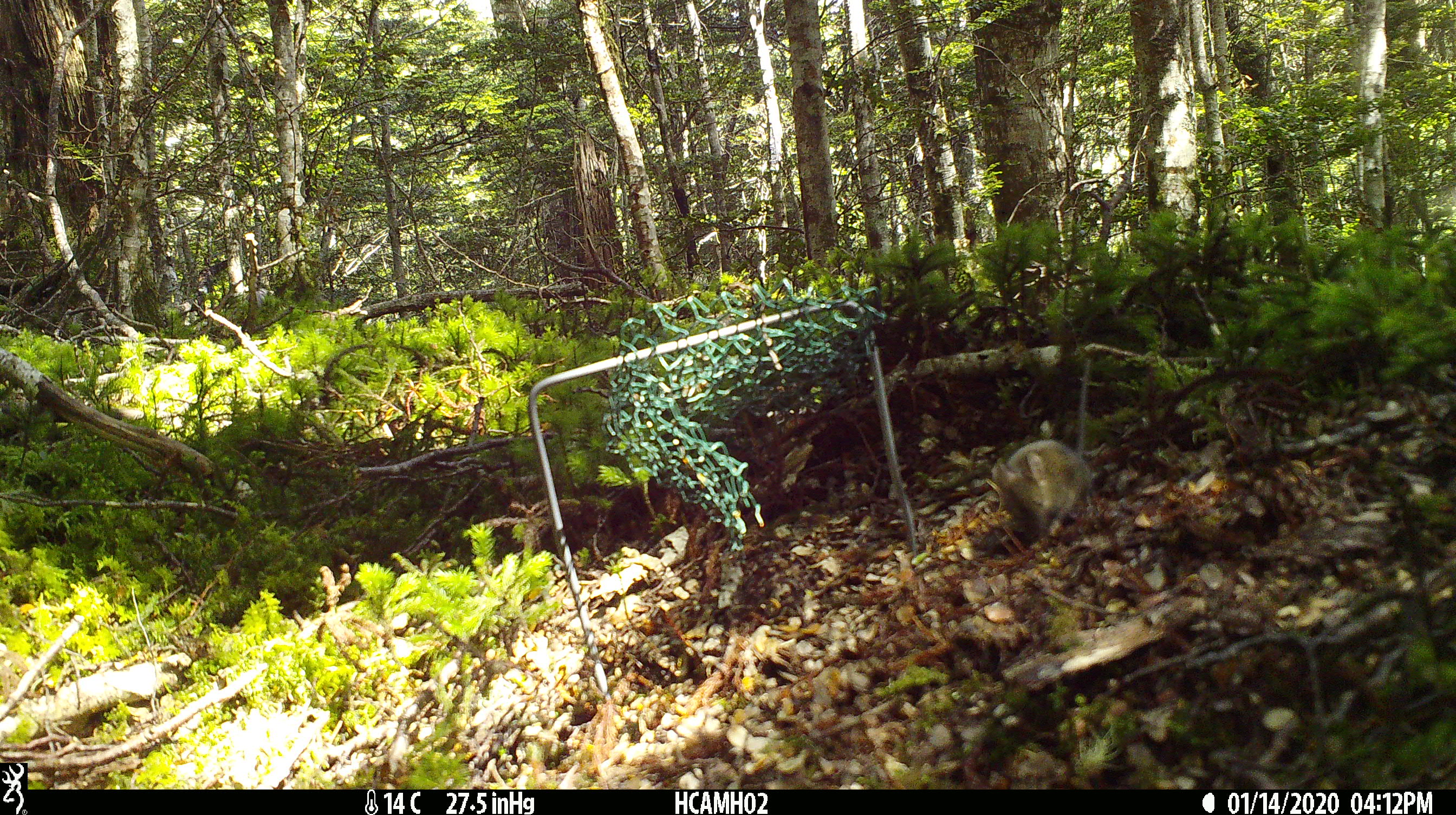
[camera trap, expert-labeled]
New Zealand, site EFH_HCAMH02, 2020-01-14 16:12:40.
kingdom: Animalia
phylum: Chordata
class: Mammalia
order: Rodentia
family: Muridae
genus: Mus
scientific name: Mus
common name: mouse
Mouse (Mus).